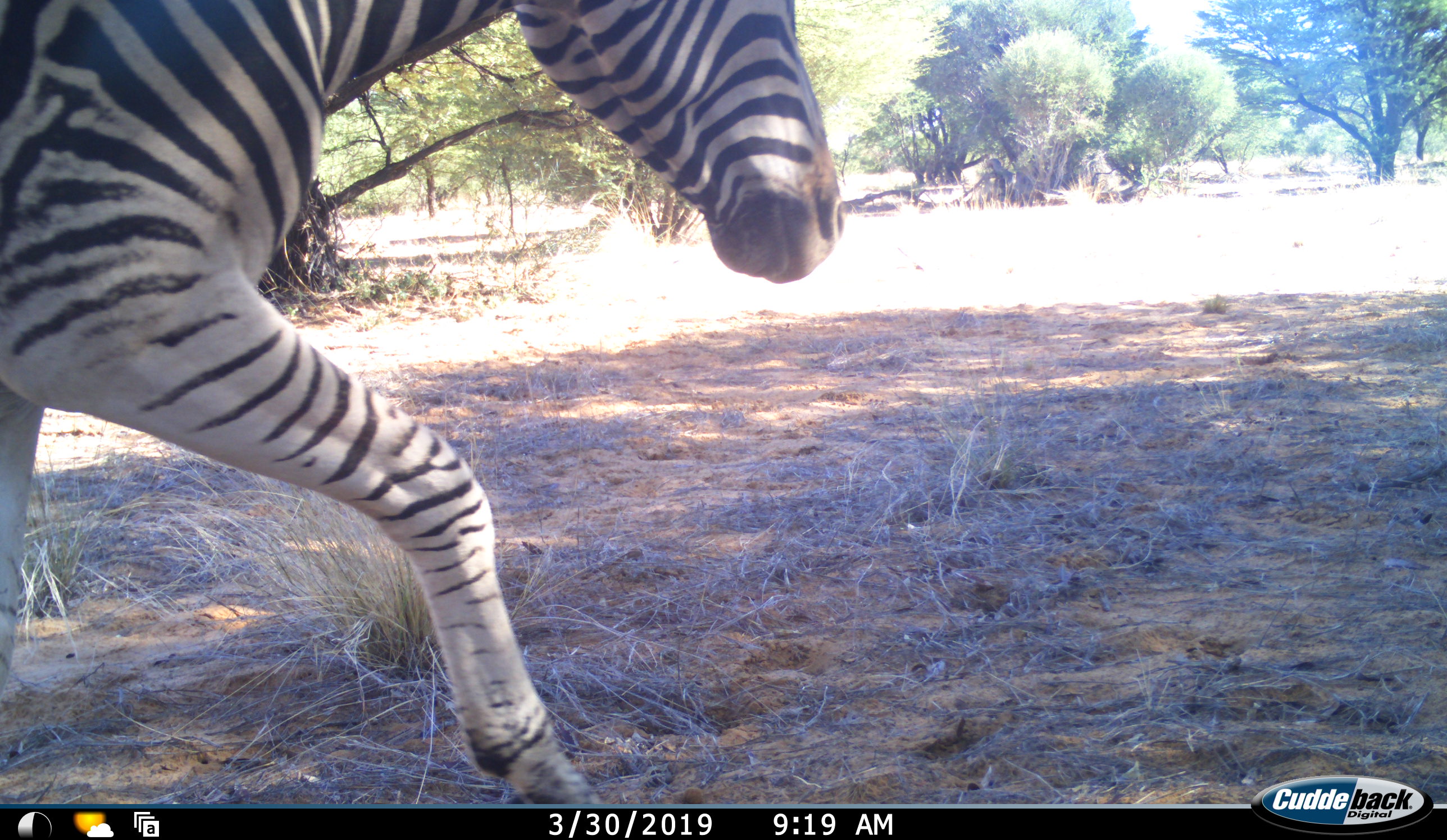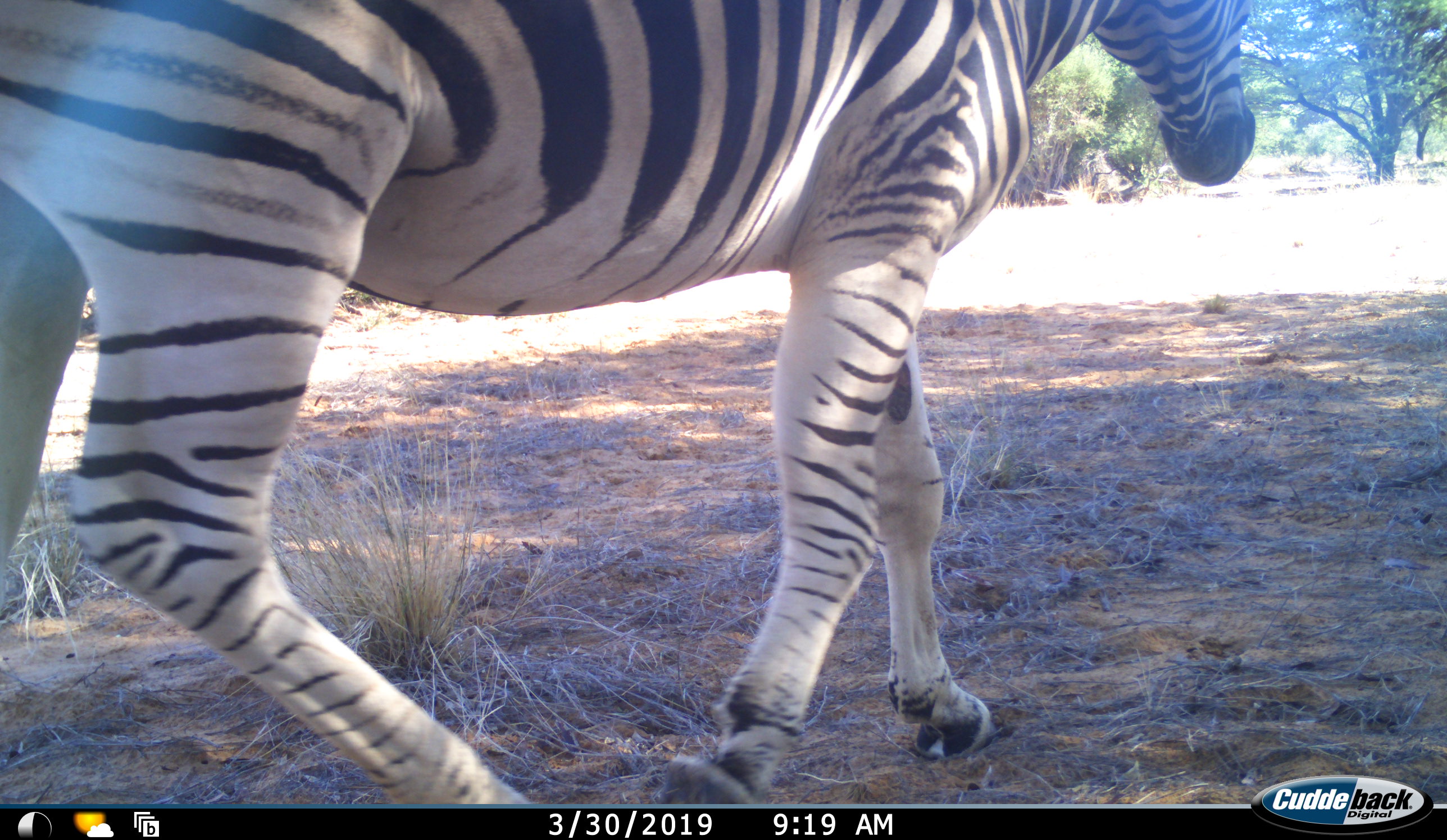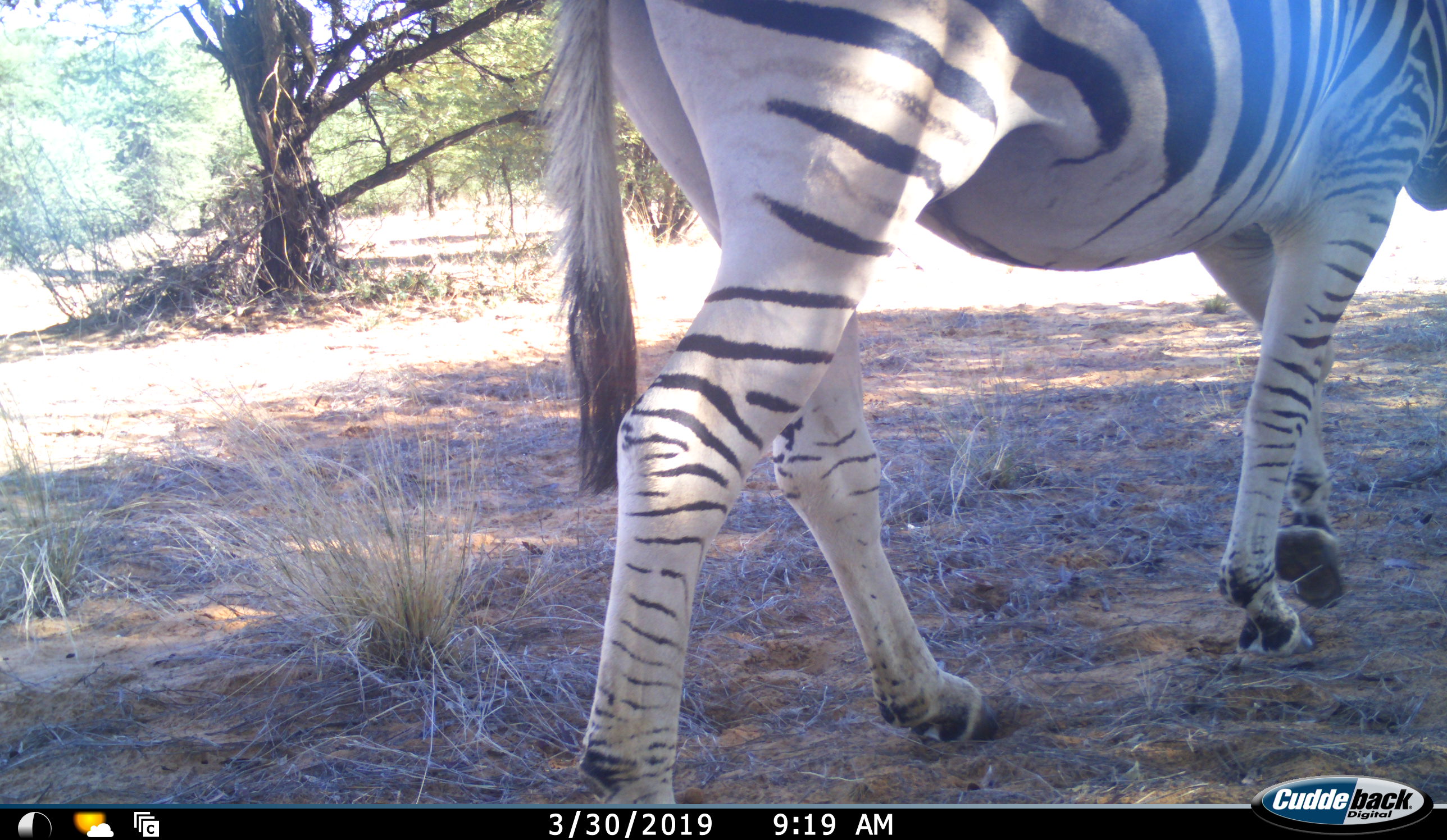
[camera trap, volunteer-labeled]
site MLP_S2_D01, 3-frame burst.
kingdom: Animalia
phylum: Chordata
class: Mammalia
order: Perissodactyla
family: Equidae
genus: Equus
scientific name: Equus quagga burchellii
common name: burchell's zebra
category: zebraburchells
Zebraburchells (burchell's zebra) (Equus quagga burchellii), count 1. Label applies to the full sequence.